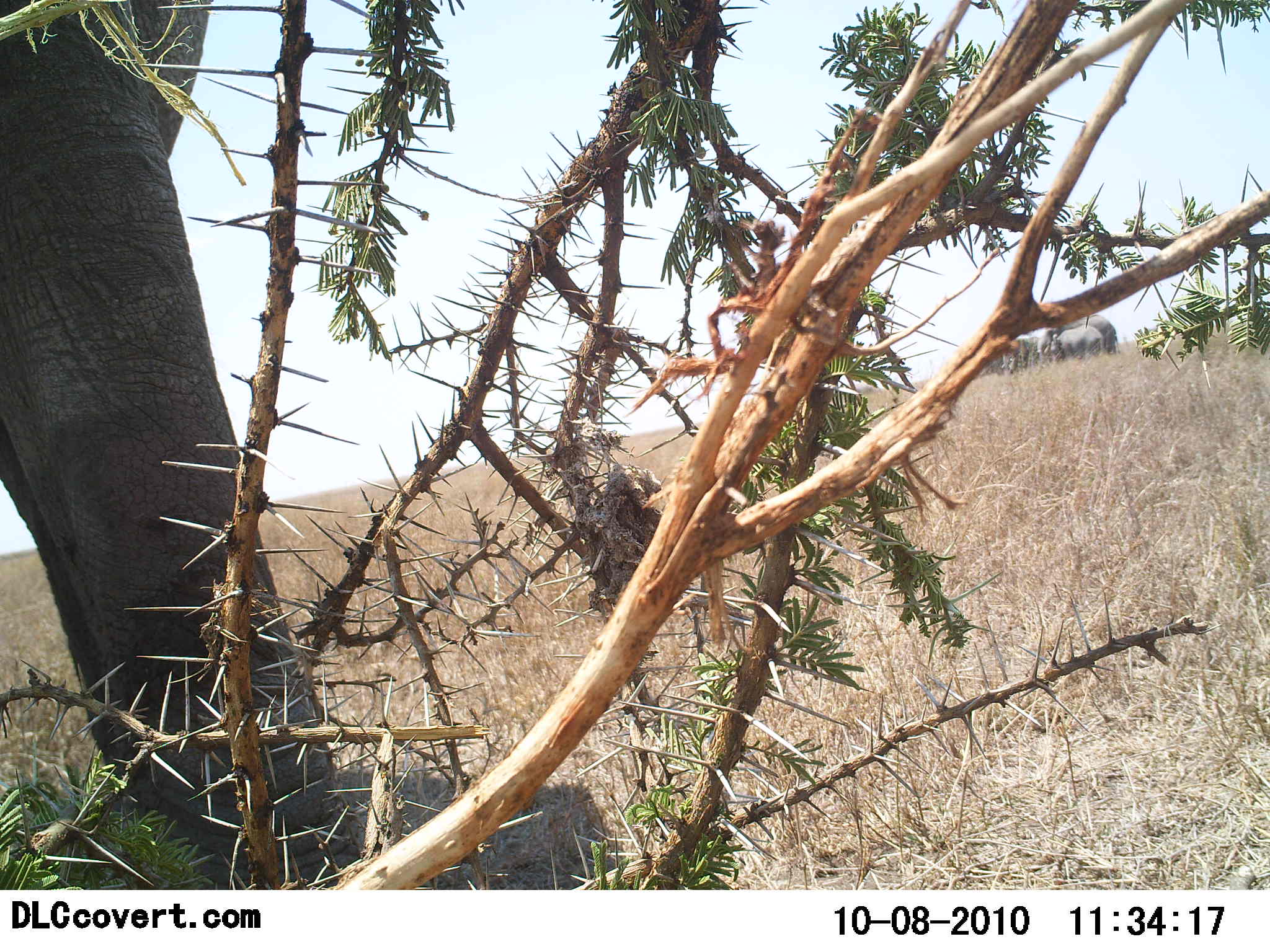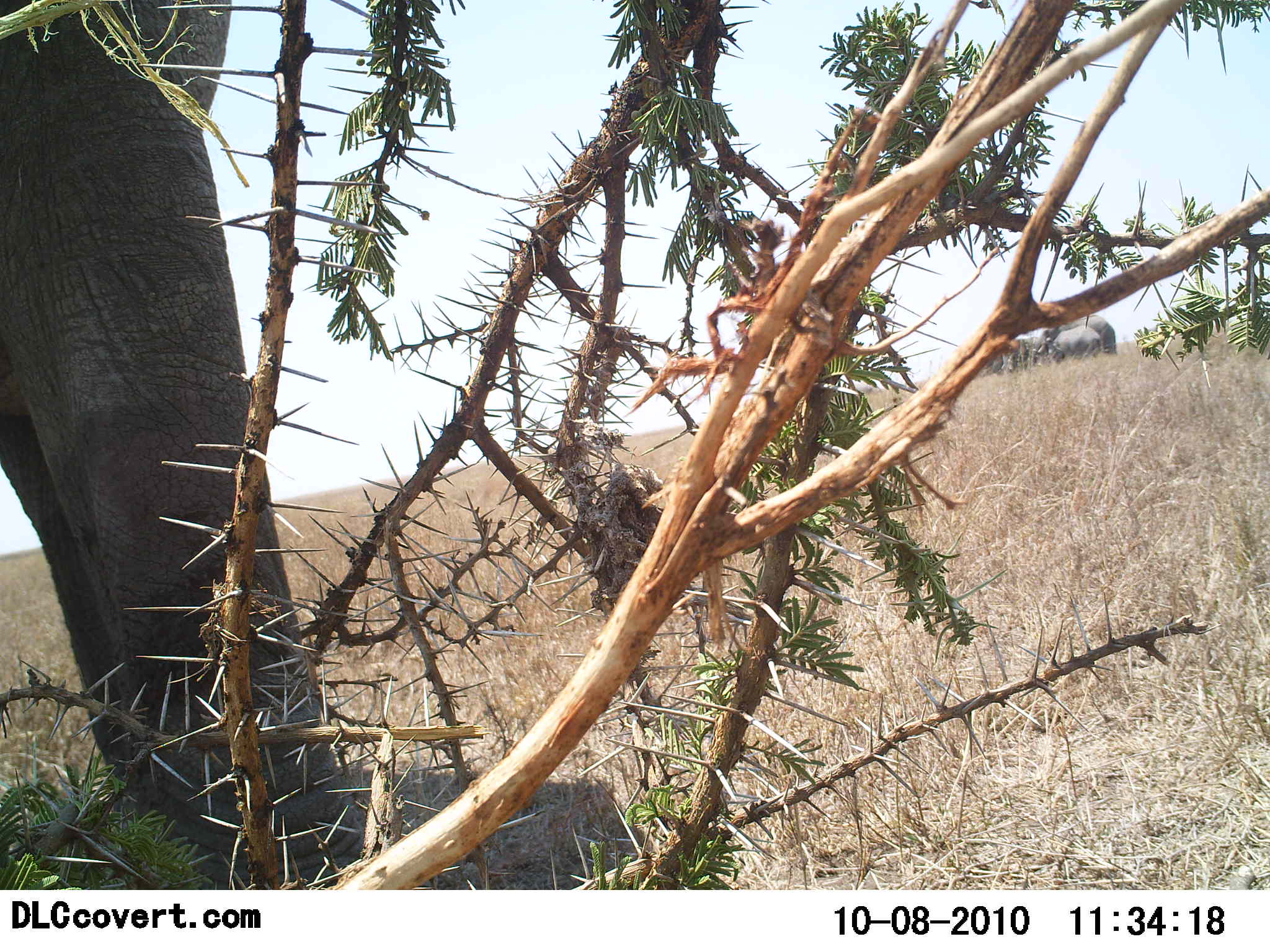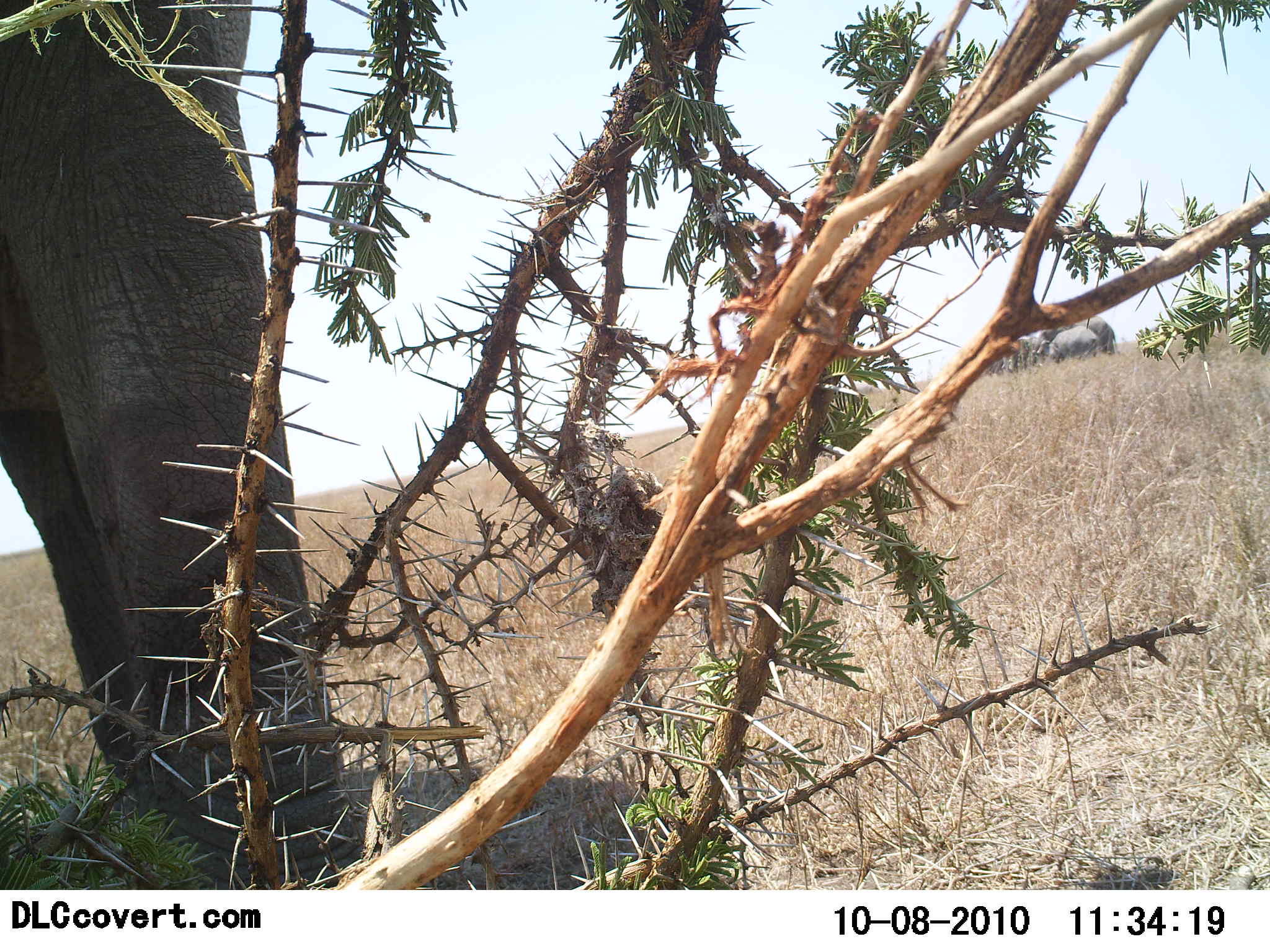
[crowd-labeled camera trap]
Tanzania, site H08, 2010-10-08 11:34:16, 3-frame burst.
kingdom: Animalia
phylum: Chordata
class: Mammalia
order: Proboscidea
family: Elephantidae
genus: Loxodonta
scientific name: Loxodonta africana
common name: african bush elephant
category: elephant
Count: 3.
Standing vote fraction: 81%.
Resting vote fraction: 0%.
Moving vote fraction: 12%.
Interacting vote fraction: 0%.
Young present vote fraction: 6%.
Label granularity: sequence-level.